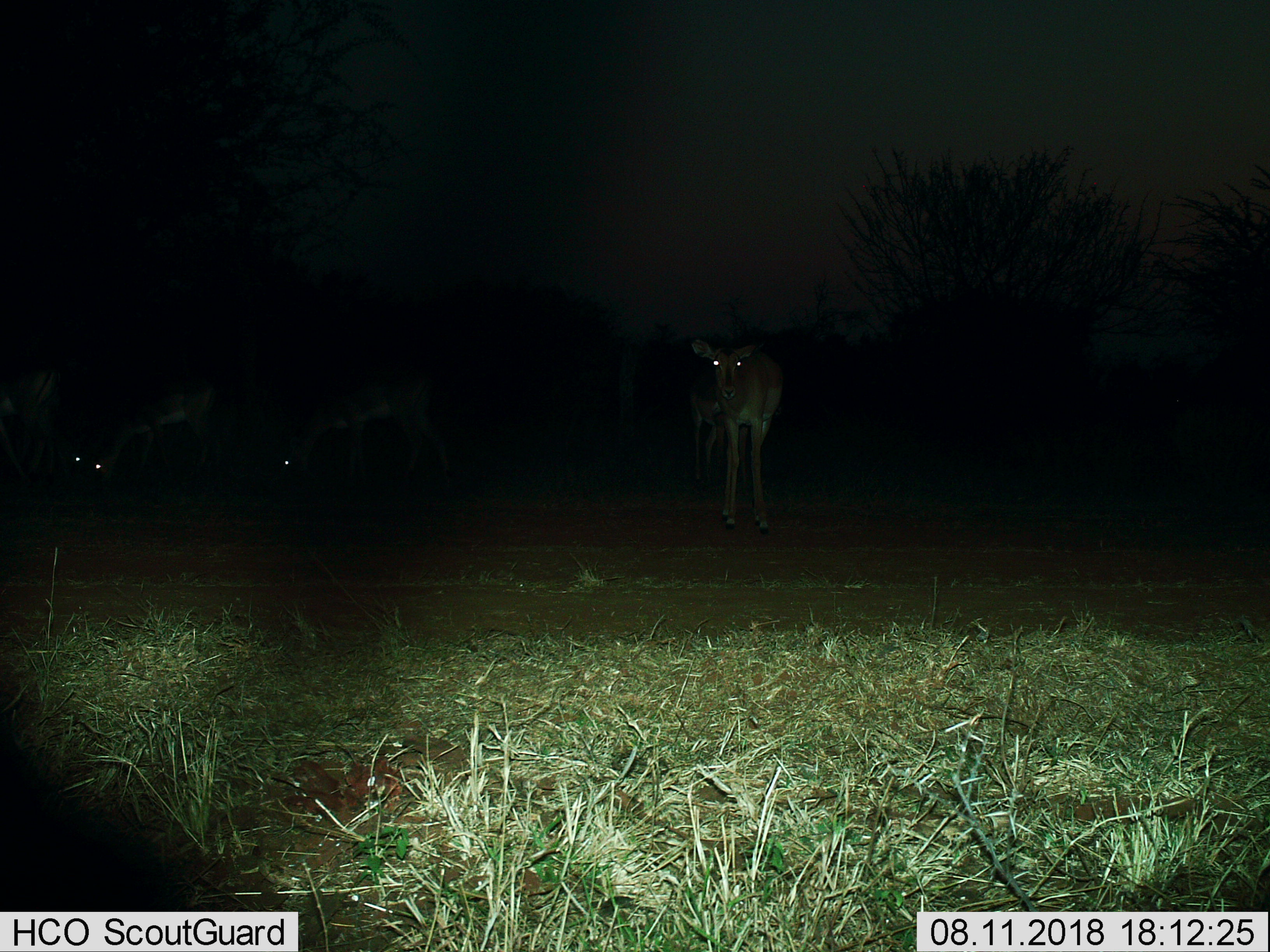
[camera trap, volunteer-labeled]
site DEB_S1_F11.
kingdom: Animalia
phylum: Chordata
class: Mammalia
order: Artiodactyla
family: Bovidae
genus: Aepyceros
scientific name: Aepyceros melampus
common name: impala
Impala (Aepyceros melampus), count 4. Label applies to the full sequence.